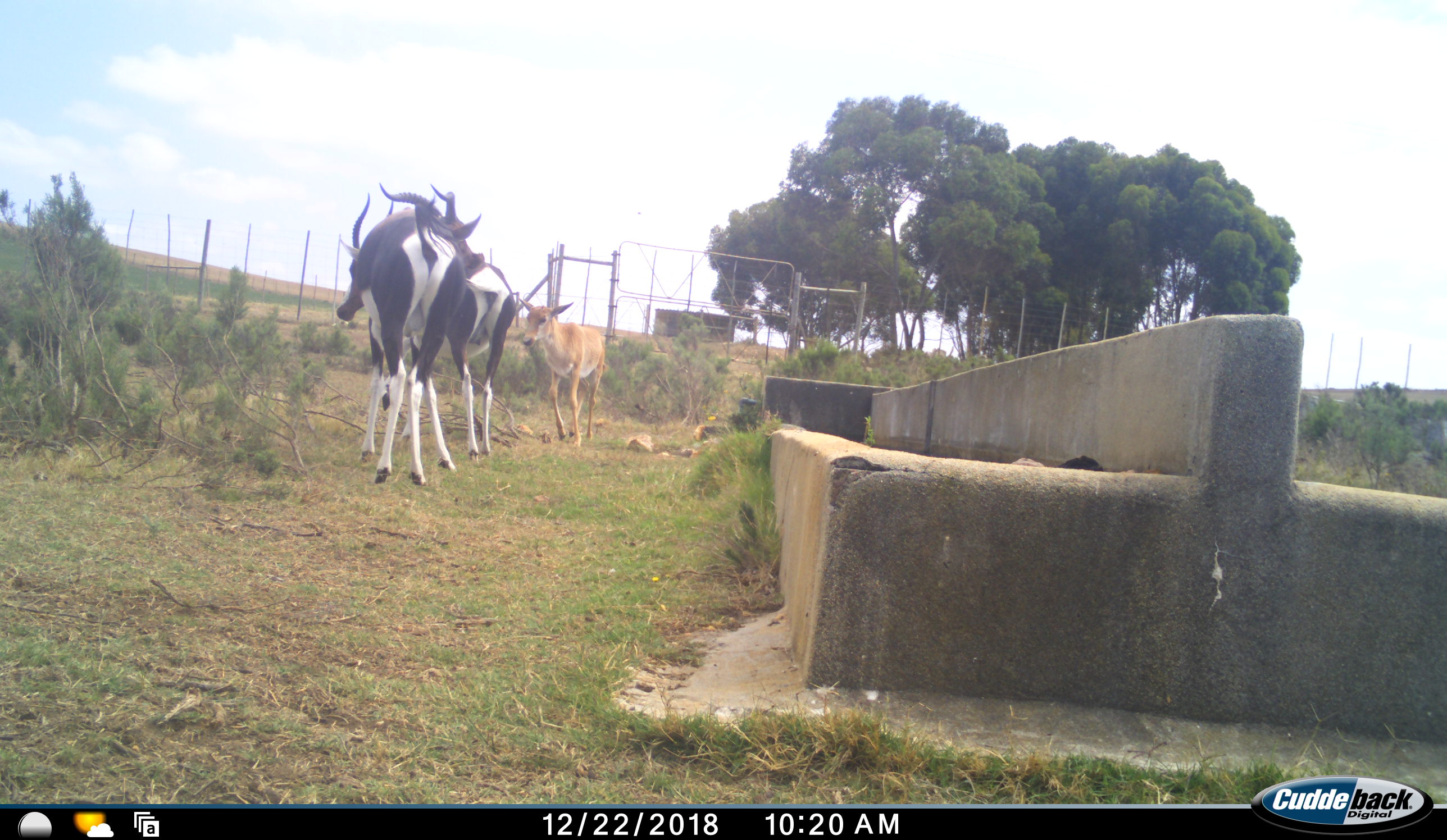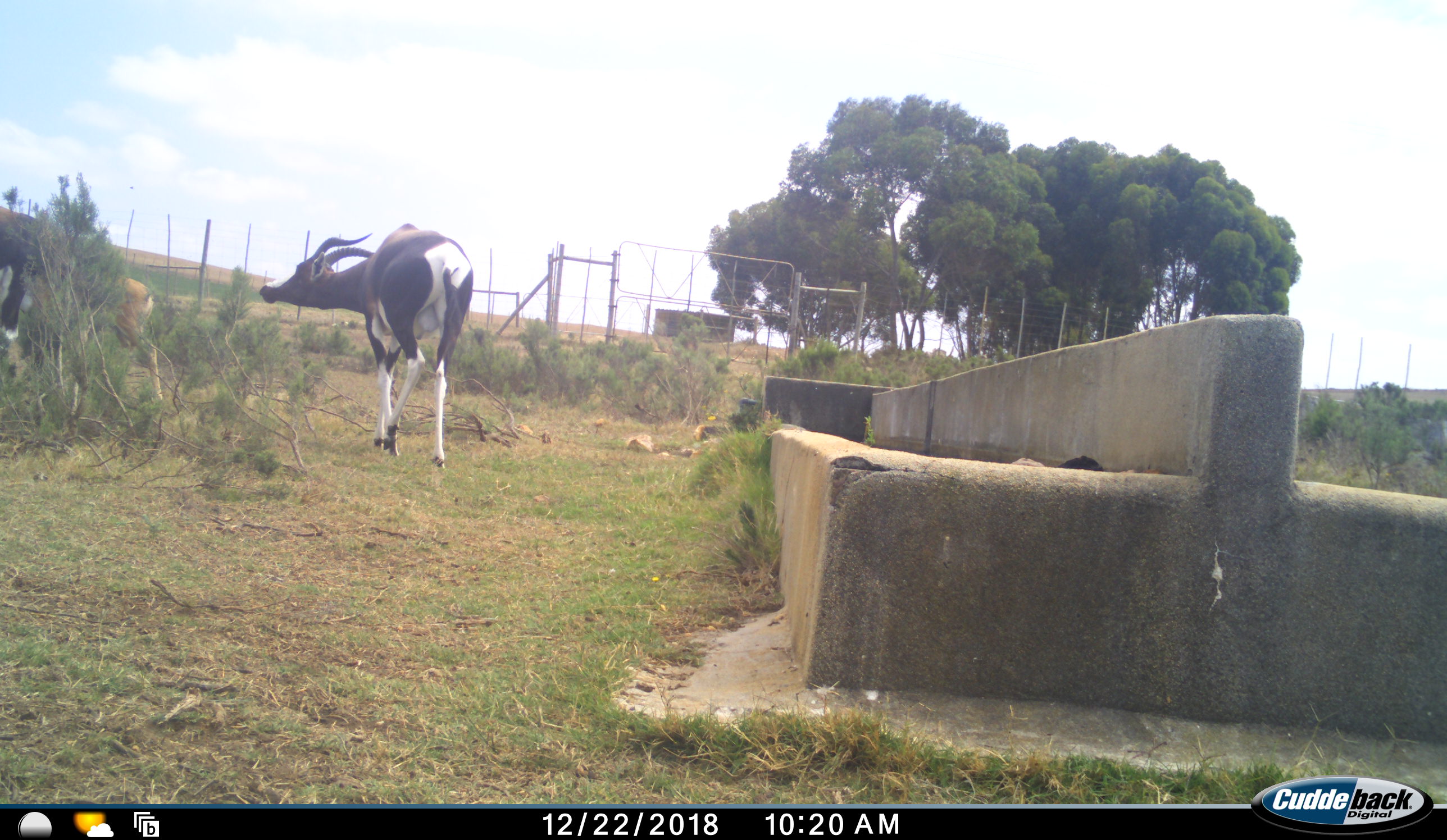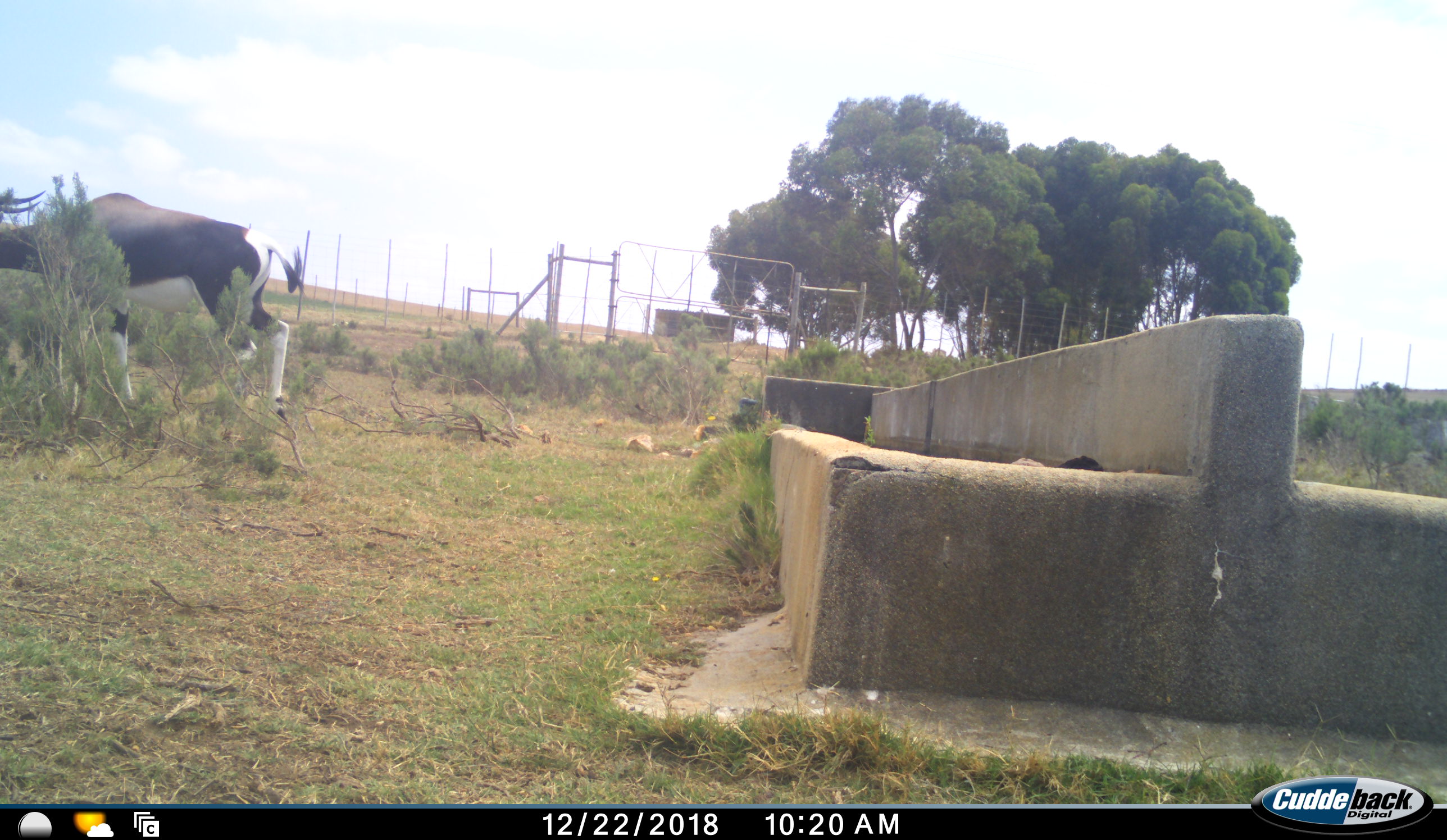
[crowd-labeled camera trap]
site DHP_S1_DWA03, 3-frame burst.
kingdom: Animalia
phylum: Chordata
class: Mammalia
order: Artiodactyla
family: Bovidae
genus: Damaliscus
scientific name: Damaliscus pygargus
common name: bontebok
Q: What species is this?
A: Bontebok (Damaliscus pygargus).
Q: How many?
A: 3.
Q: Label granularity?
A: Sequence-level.